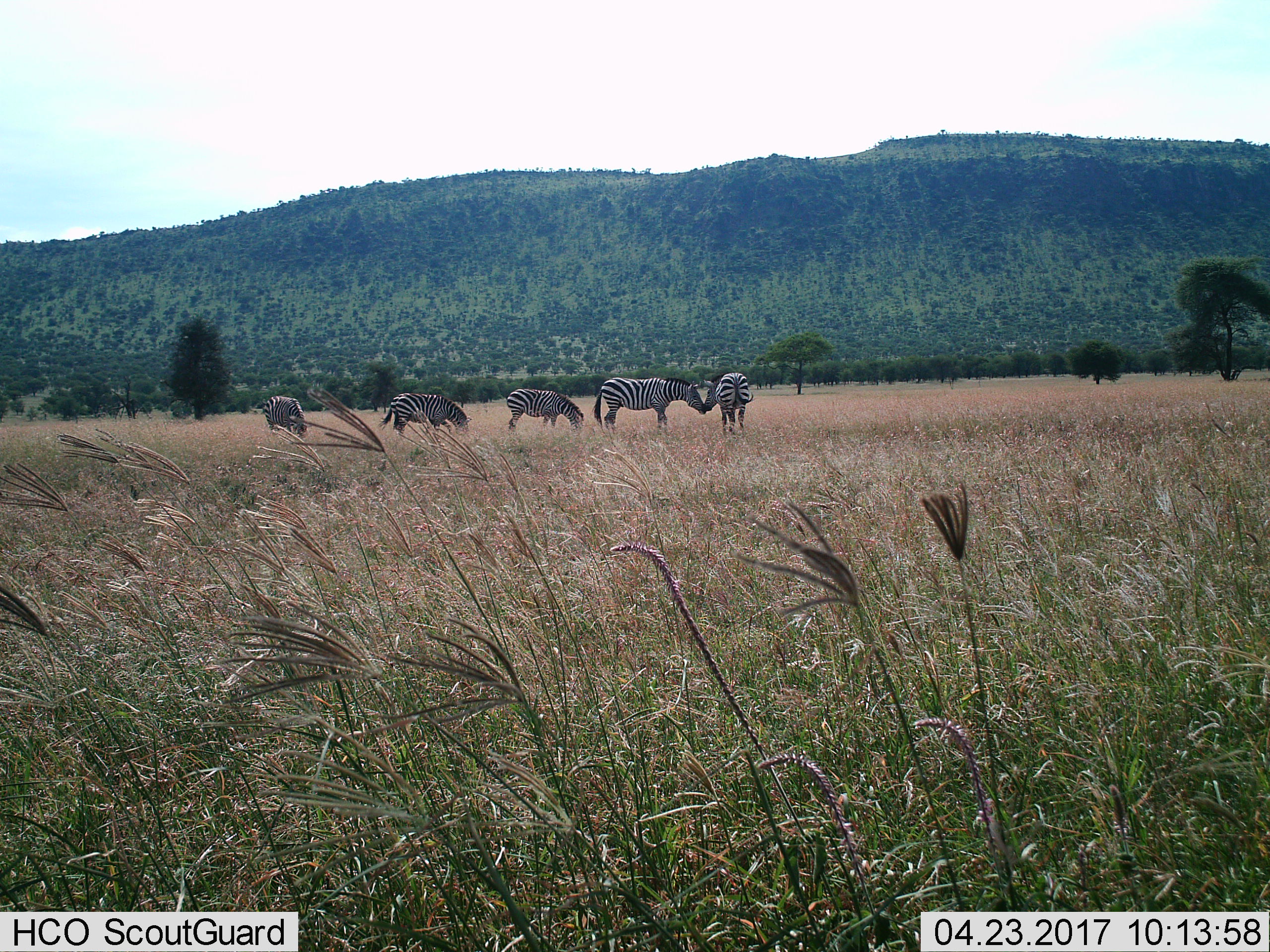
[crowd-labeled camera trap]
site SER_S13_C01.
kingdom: Animalia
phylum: Chordata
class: Mammalia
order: Perissodactyla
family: Equidae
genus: Equus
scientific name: Equus quagga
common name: plains zebra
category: zebraplains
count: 5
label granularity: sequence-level